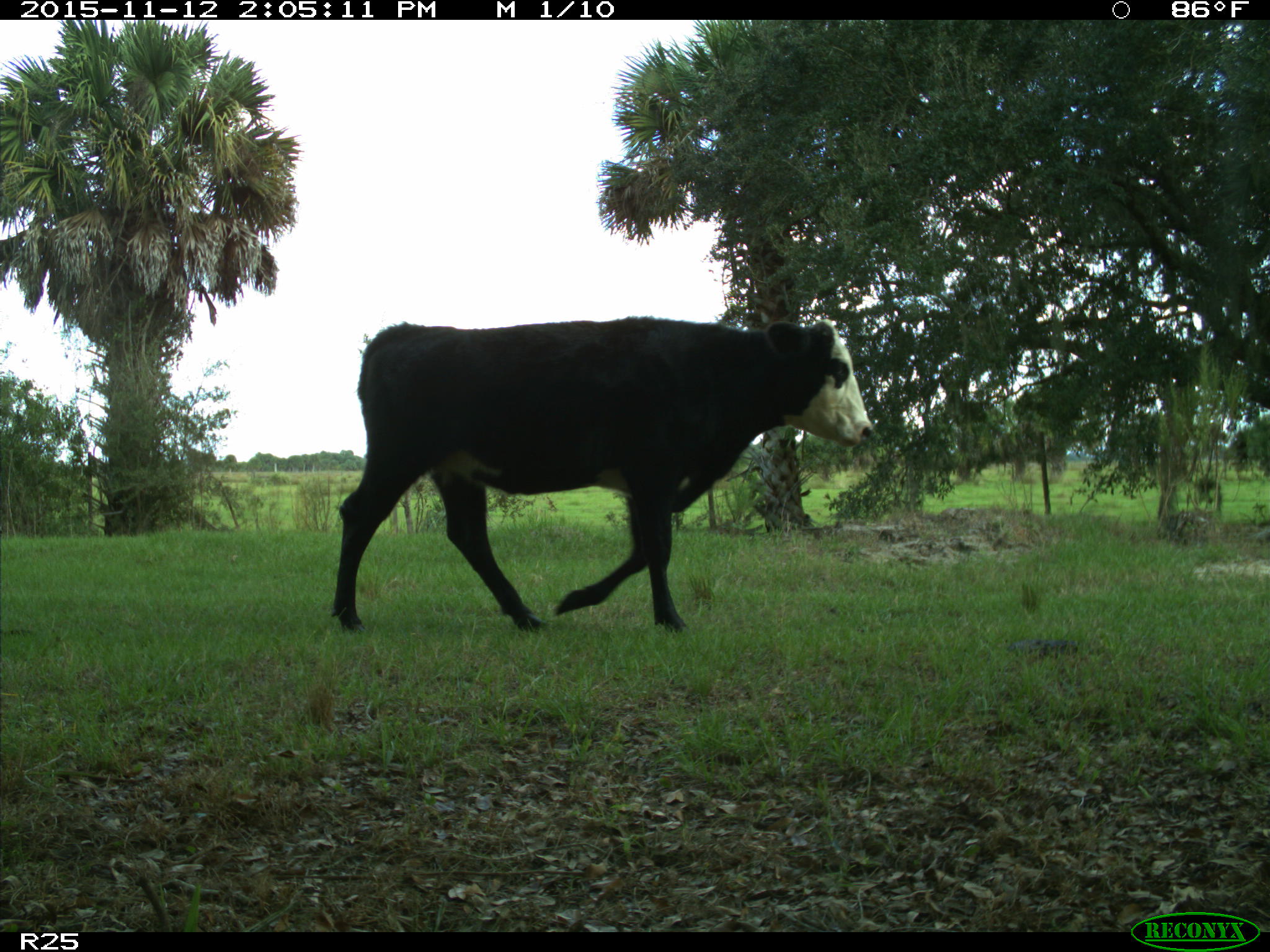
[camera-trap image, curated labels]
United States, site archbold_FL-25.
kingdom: Animalia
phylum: Chordata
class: Mammalia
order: Artiodactyla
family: Bovidae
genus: Bos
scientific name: Bos taurus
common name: domestic cow